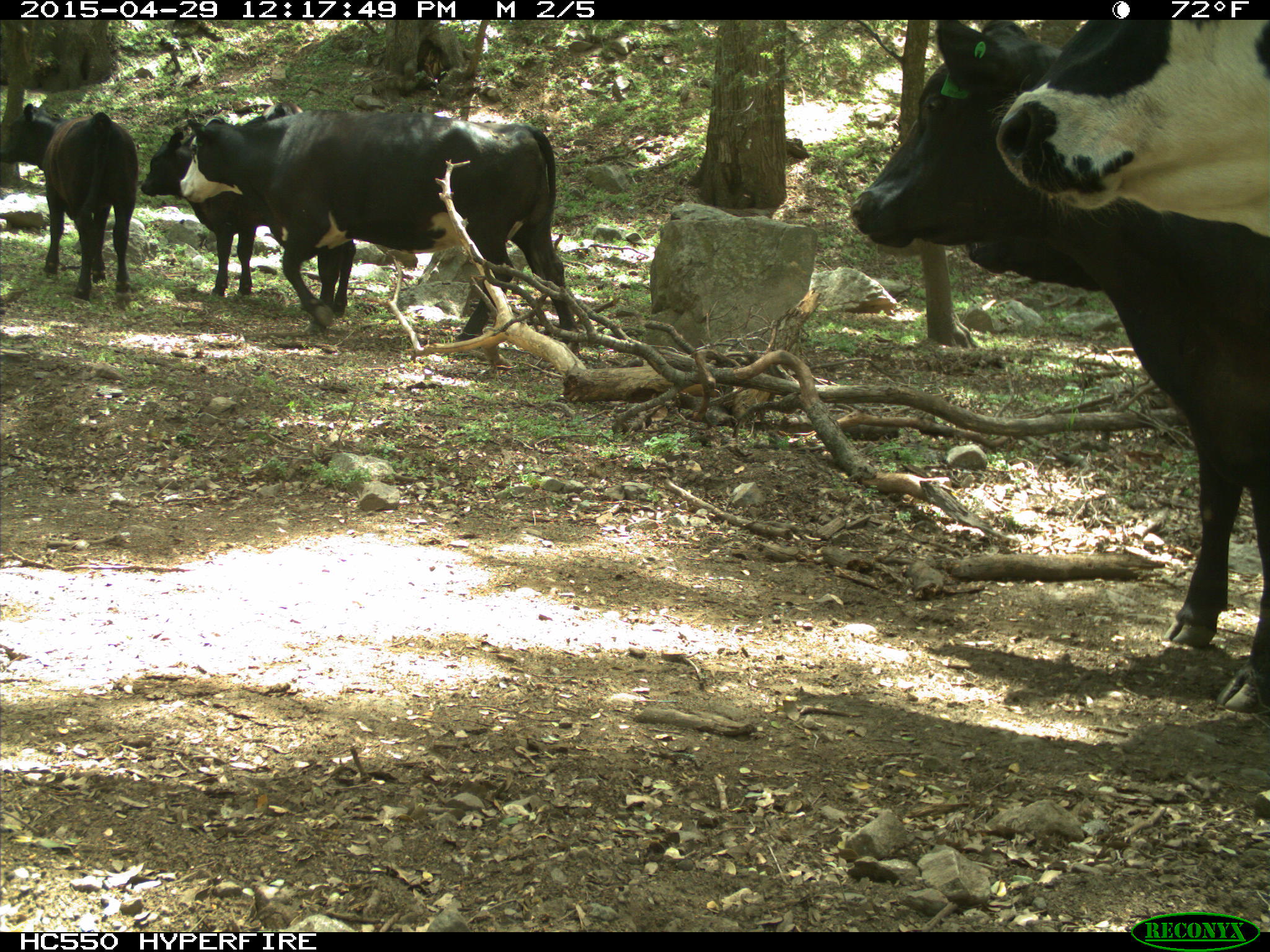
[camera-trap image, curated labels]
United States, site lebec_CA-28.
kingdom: Animalia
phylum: Chordata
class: Mammalia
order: Artiodactyla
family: Bovidae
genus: Bos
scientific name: Bos taurus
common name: domestic cow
Bos taurus (domestic cow).